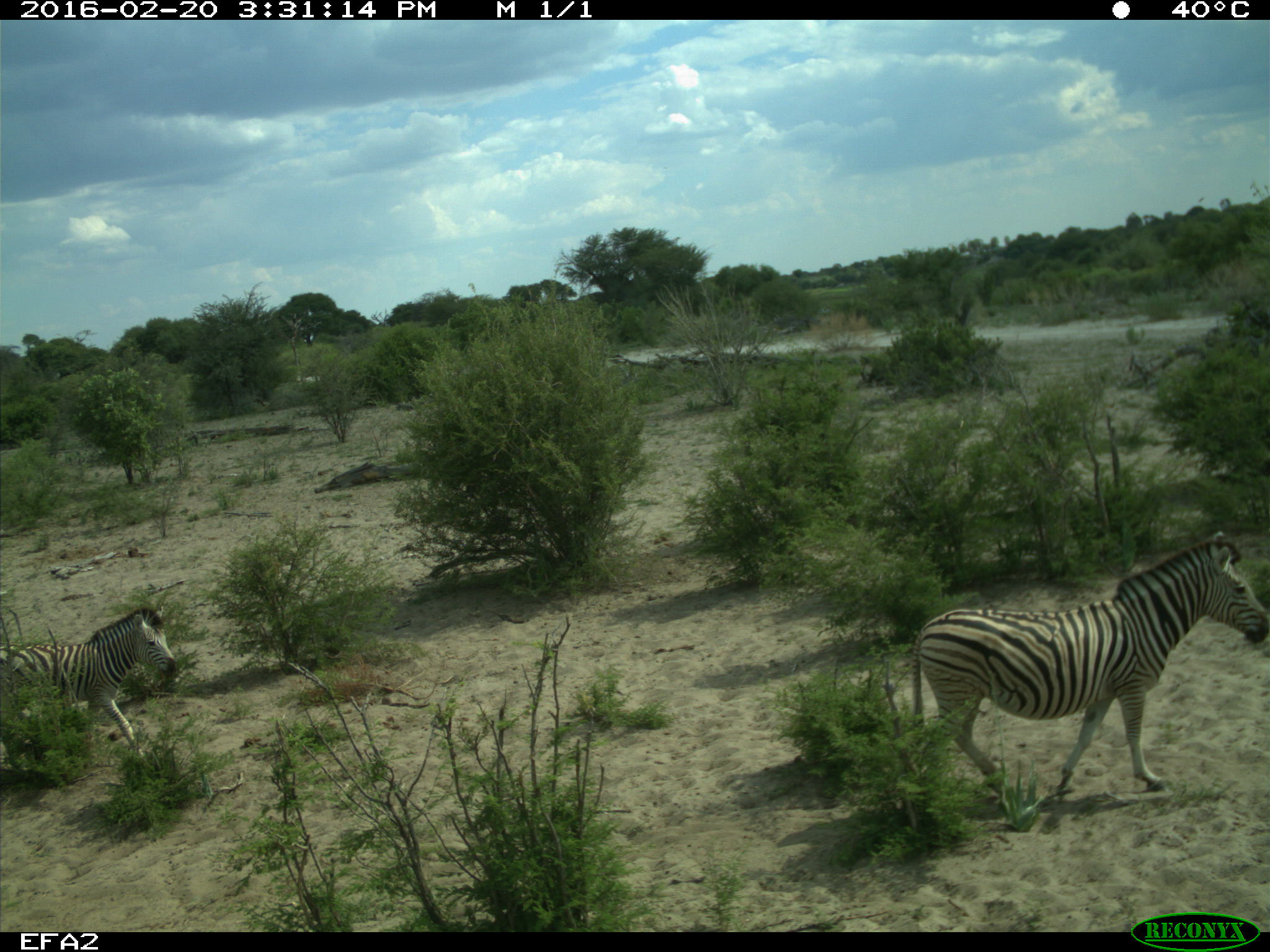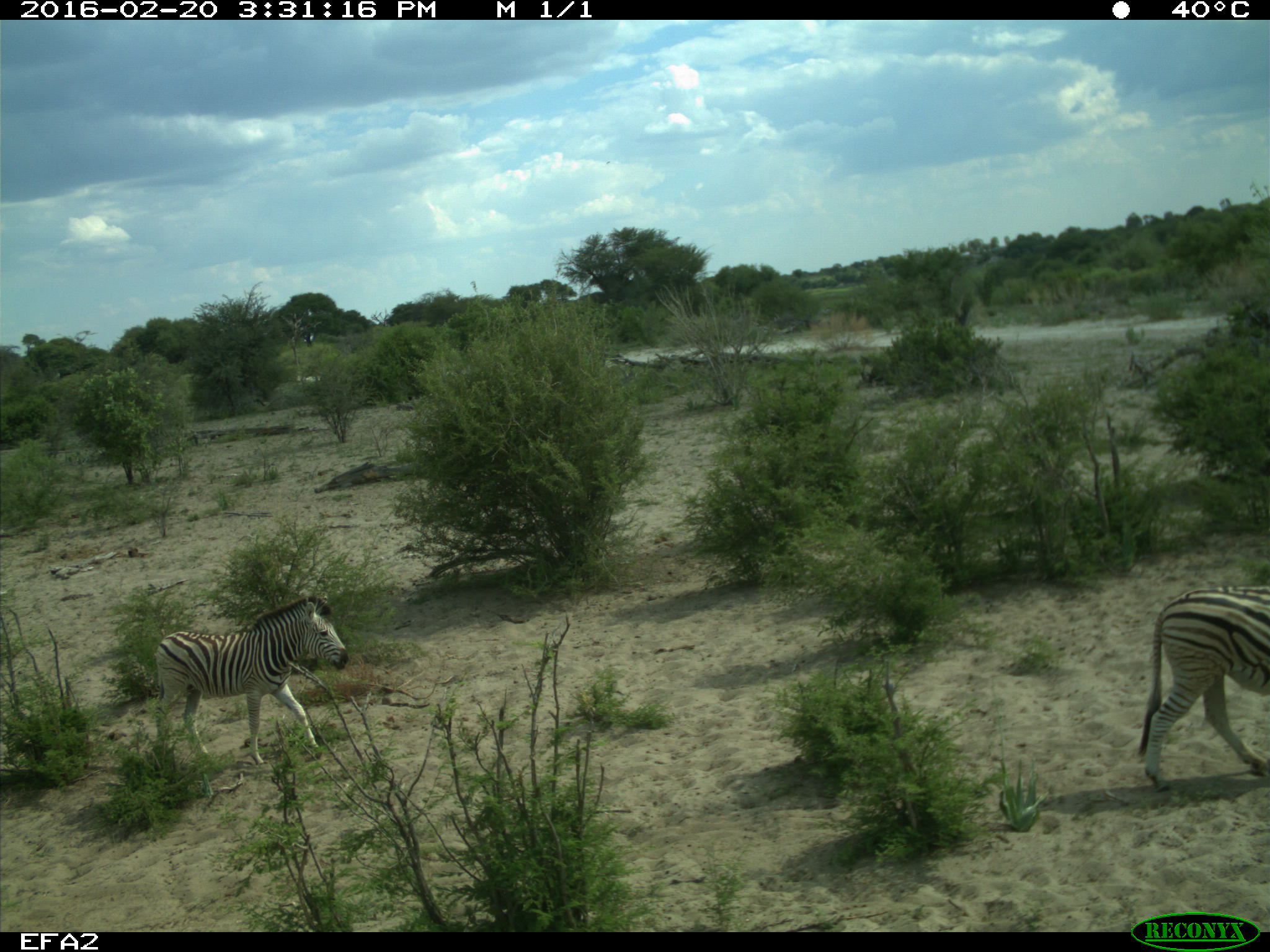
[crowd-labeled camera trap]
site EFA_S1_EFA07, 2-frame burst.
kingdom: Animalia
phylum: Chordata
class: Mammalia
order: Perissodactyla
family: Equidae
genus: Equus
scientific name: Equus quagga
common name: plains zebra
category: zebraplains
Zebraplains (plains zebra) (Equus quagga), count 2. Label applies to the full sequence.